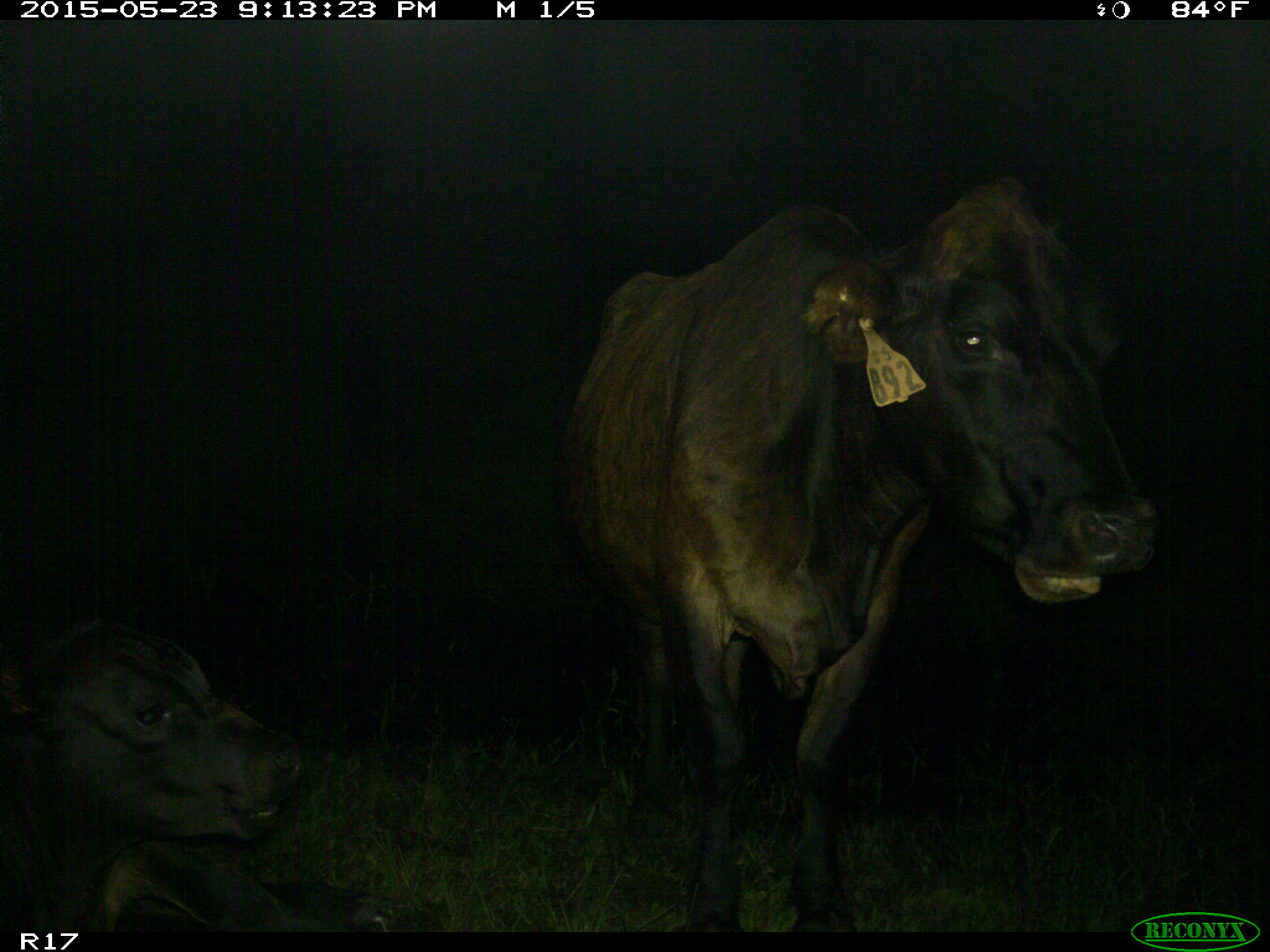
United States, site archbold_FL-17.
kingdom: Animalia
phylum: Chordata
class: Mammalia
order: Artiodactyla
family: Bovidae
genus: Bos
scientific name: Bos taurus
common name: domestic cow